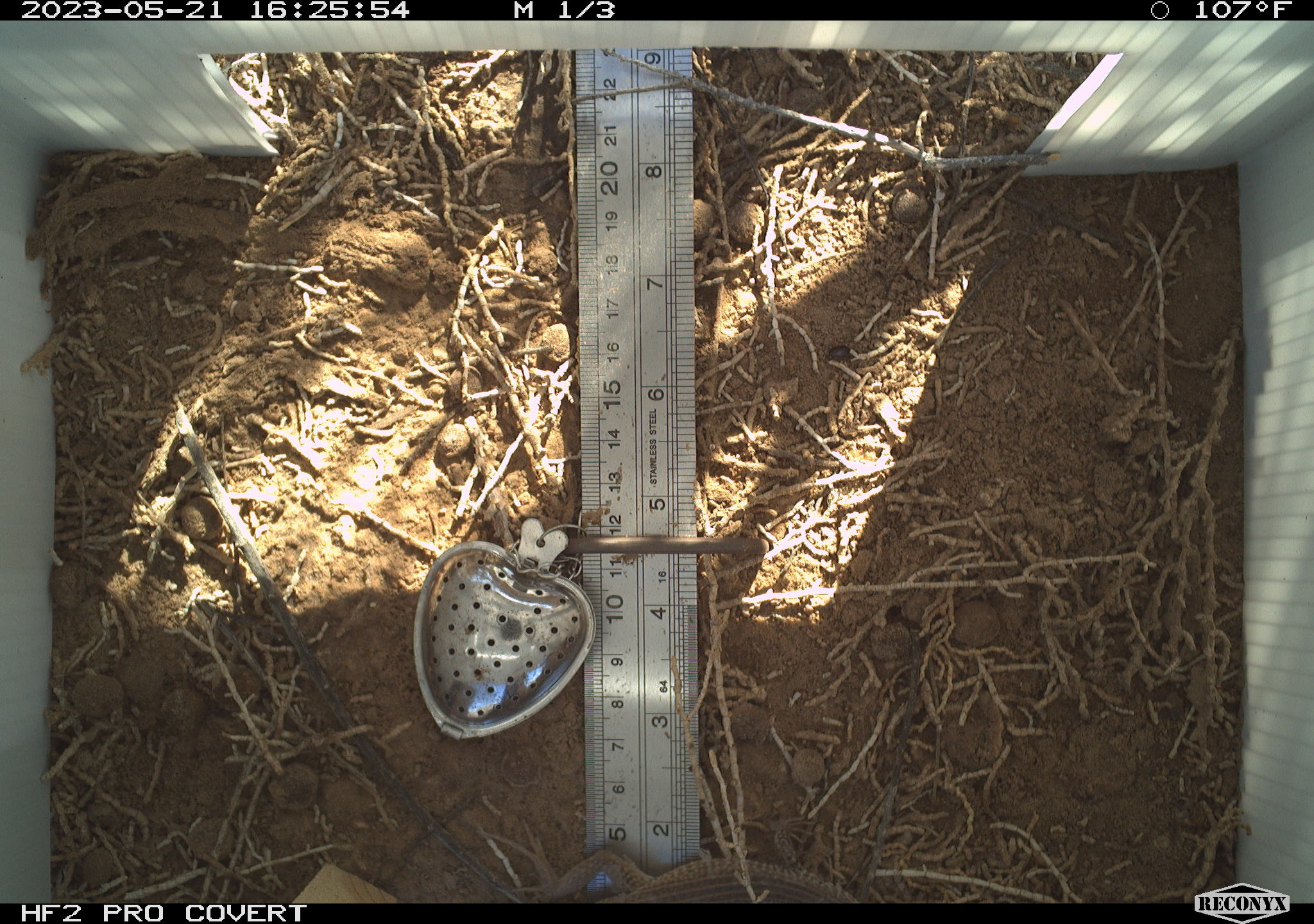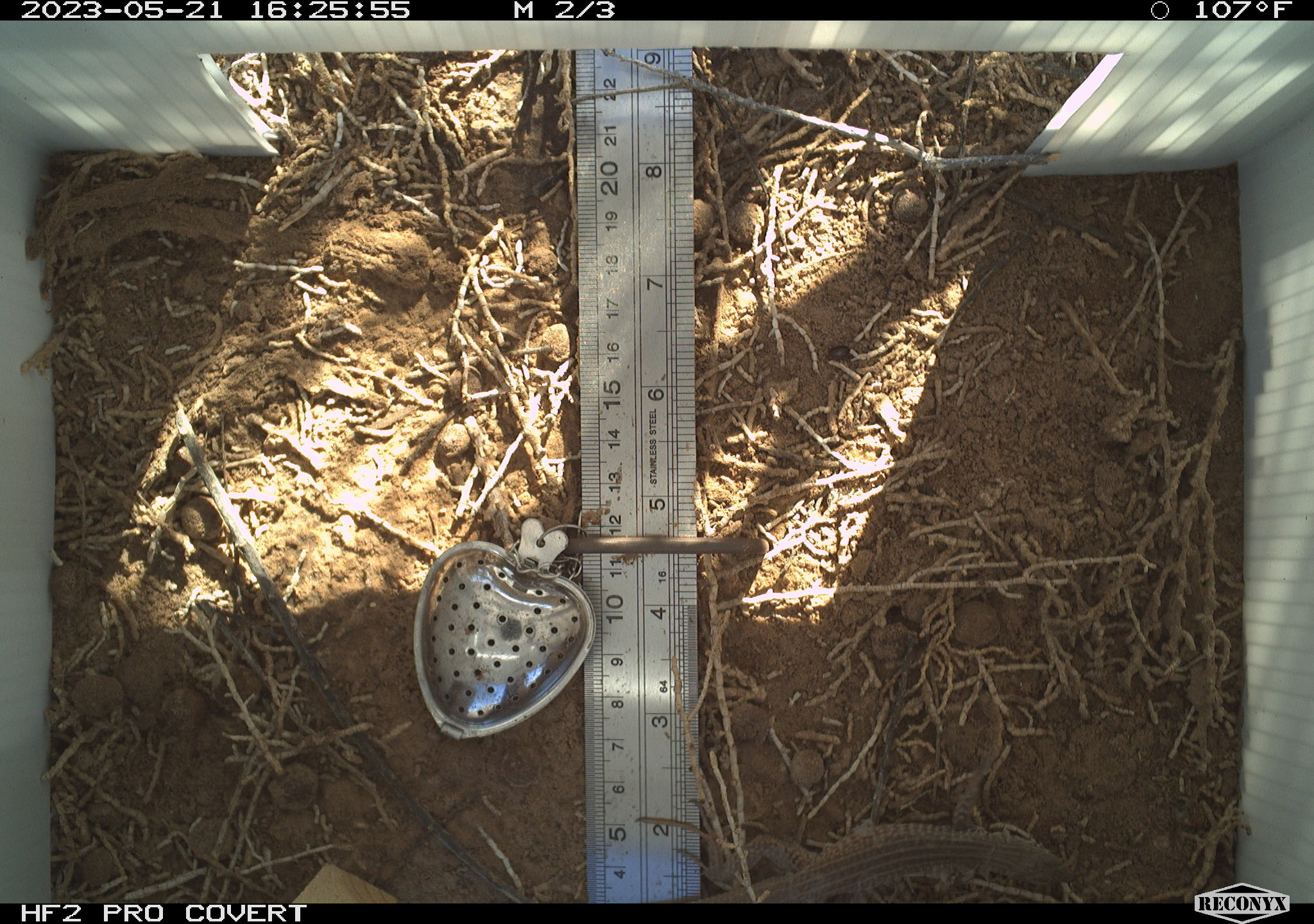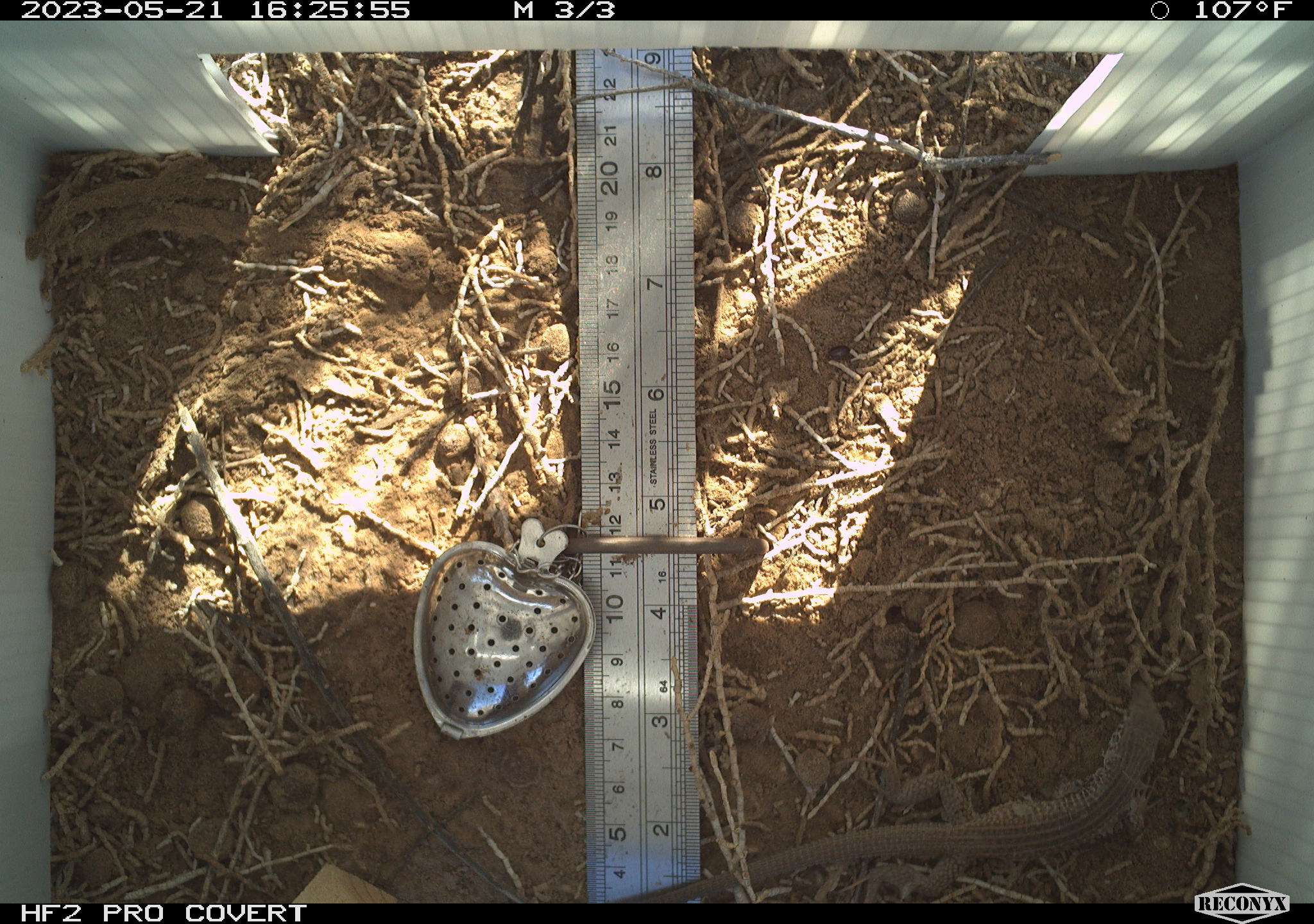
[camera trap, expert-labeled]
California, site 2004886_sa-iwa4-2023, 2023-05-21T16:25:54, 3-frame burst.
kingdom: Animalia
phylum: Chordata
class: Reptilia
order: Squamata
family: Teiidae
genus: Aspidoscelis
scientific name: Aspidoscelis tigris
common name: western whiptail